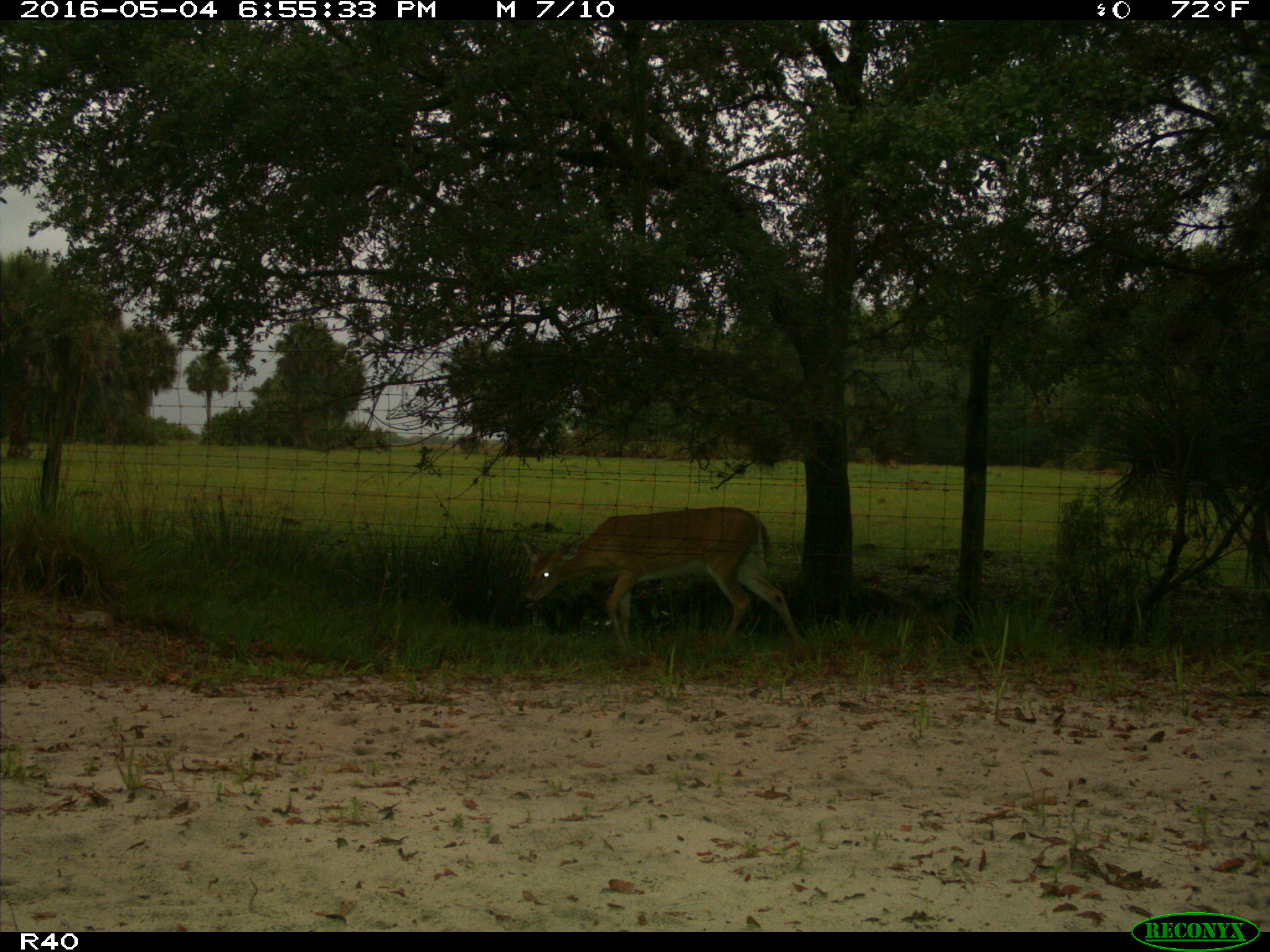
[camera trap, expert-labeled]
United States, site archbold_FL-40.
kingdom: Animalia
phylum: Chordata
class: Mammalia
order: Artiodactyla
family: Cervidae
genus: Odocoileus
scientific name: Odocoileus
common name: deer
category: unidentified deer